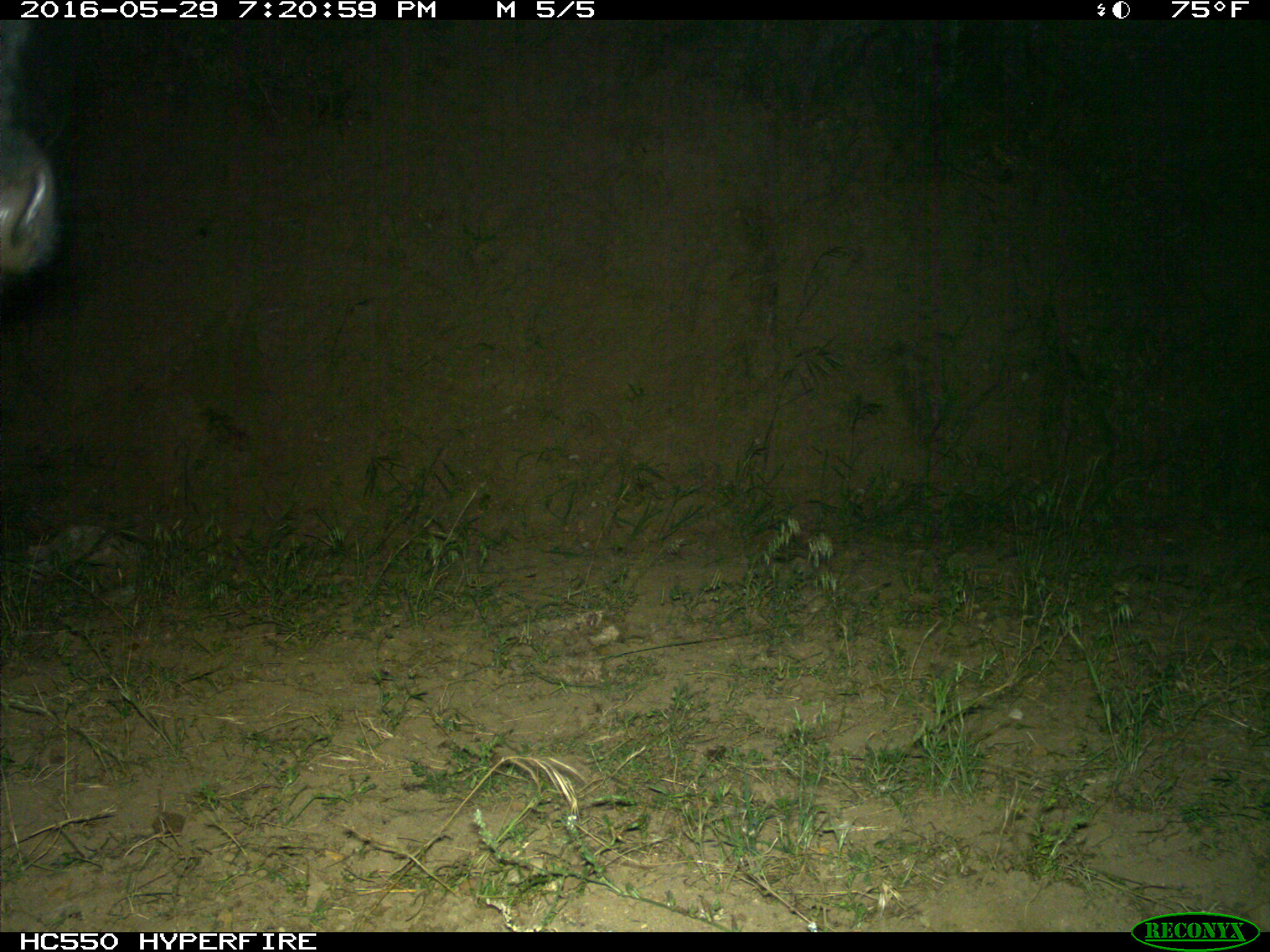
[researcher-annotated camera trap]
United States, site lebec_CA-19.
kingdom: Animalia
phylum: Chordata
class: Mammalia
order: Artiodactyla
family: Bovidae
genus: Bos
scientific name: Bos taurus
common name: domestic cow